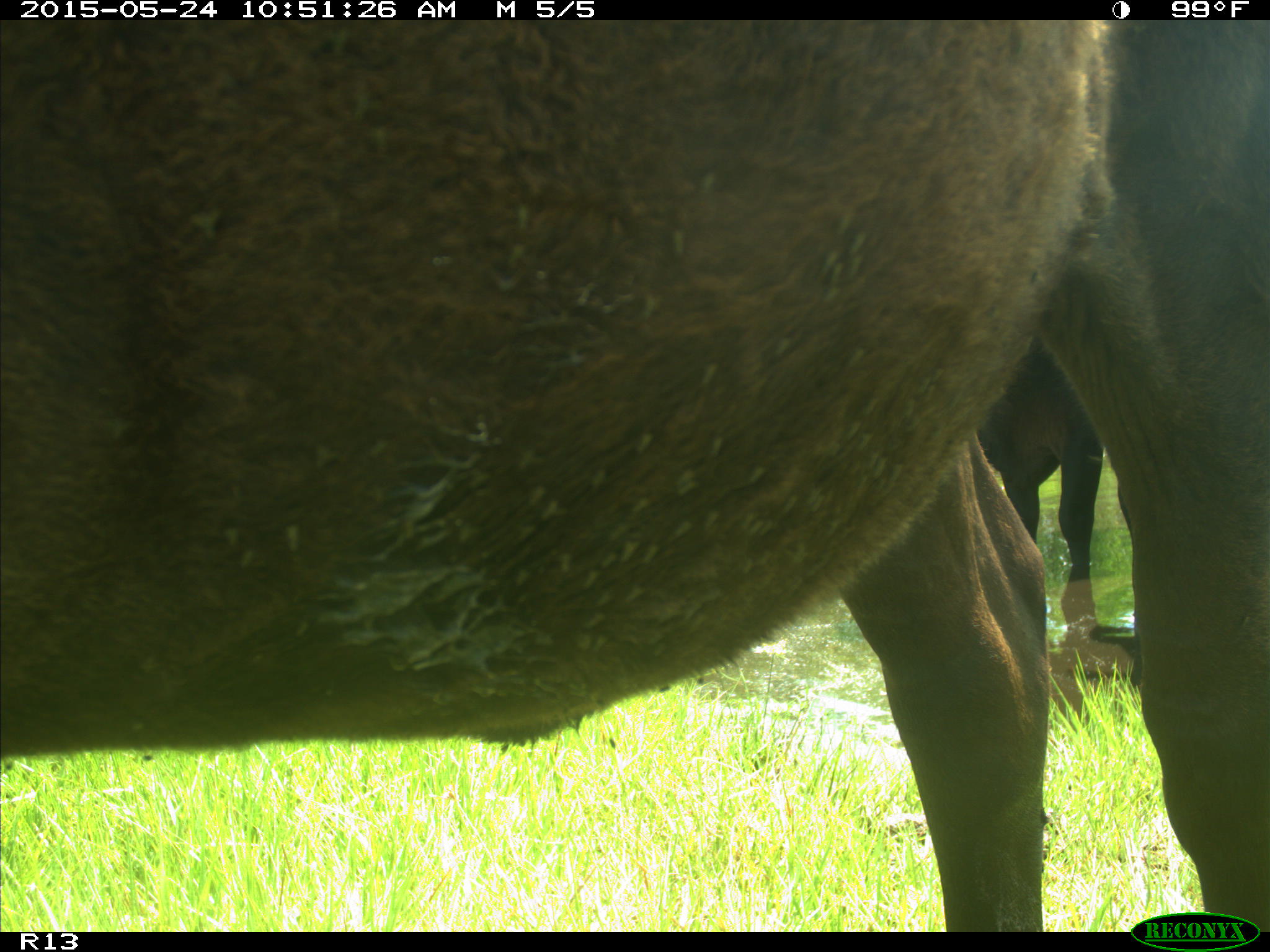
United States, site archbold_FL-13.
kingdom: Animalia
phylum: Chordata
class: Mammalia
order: Artiodactyla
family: Bovidae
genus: Bos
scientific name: Bos taurus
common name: domestic cow